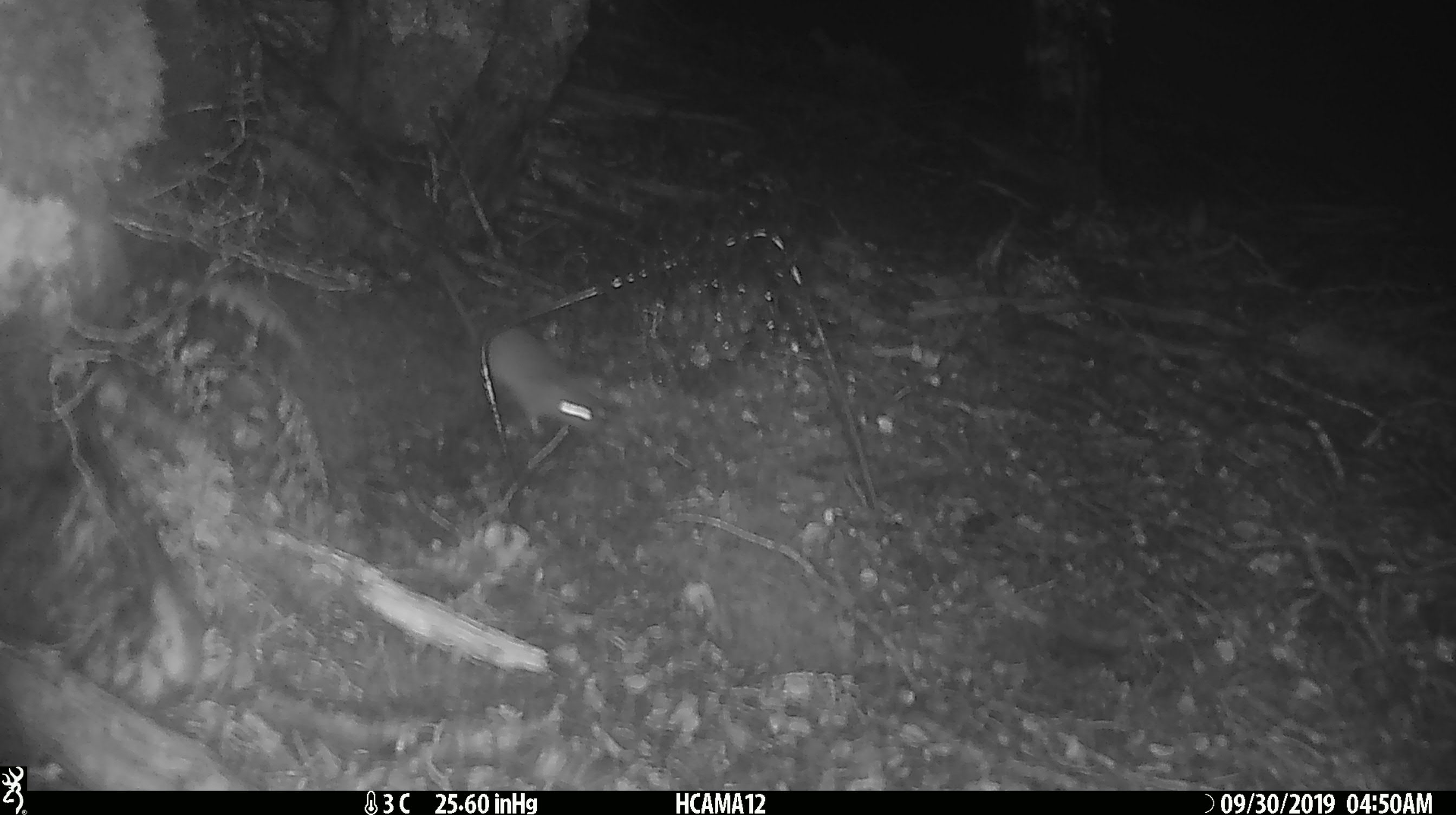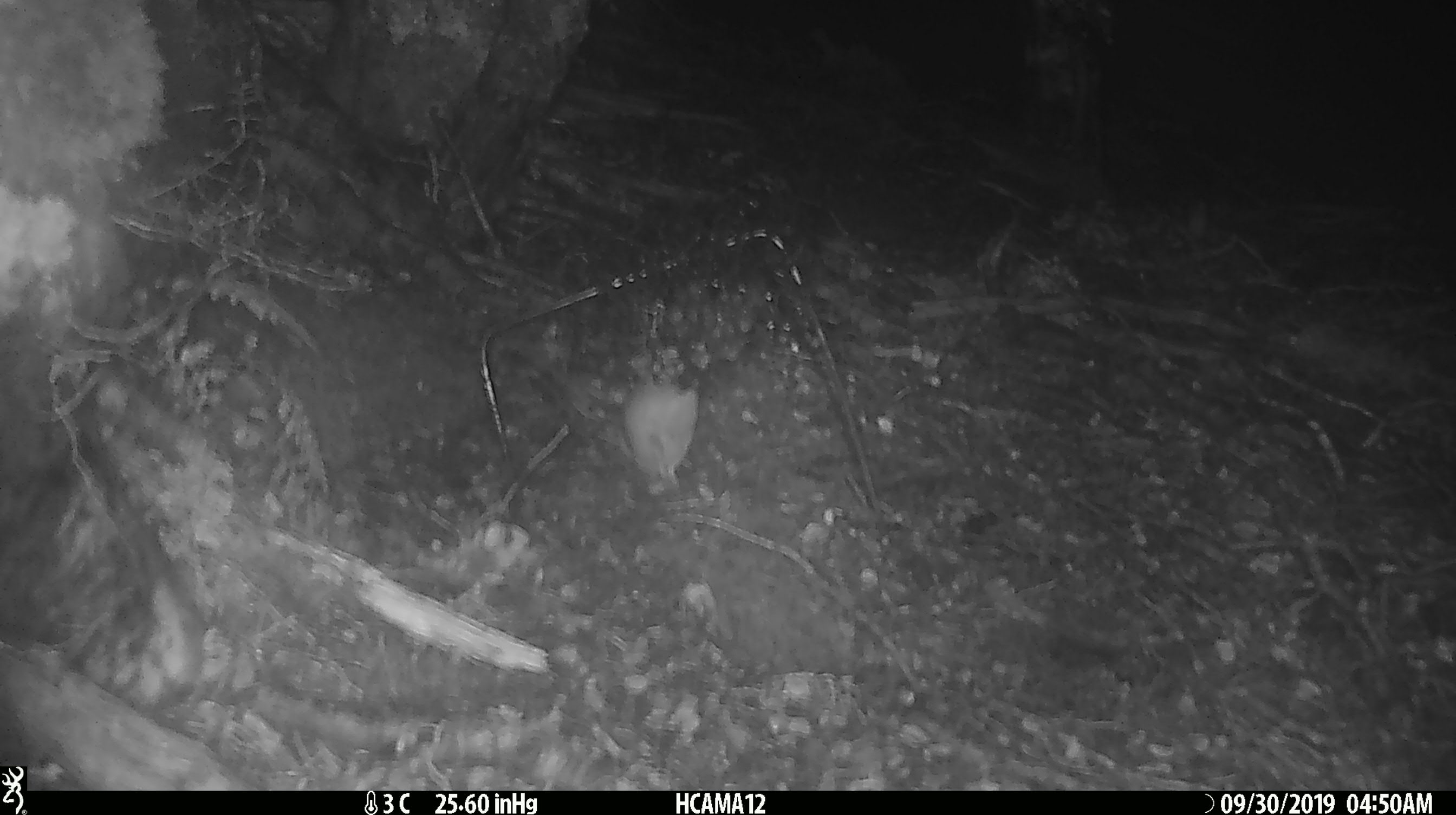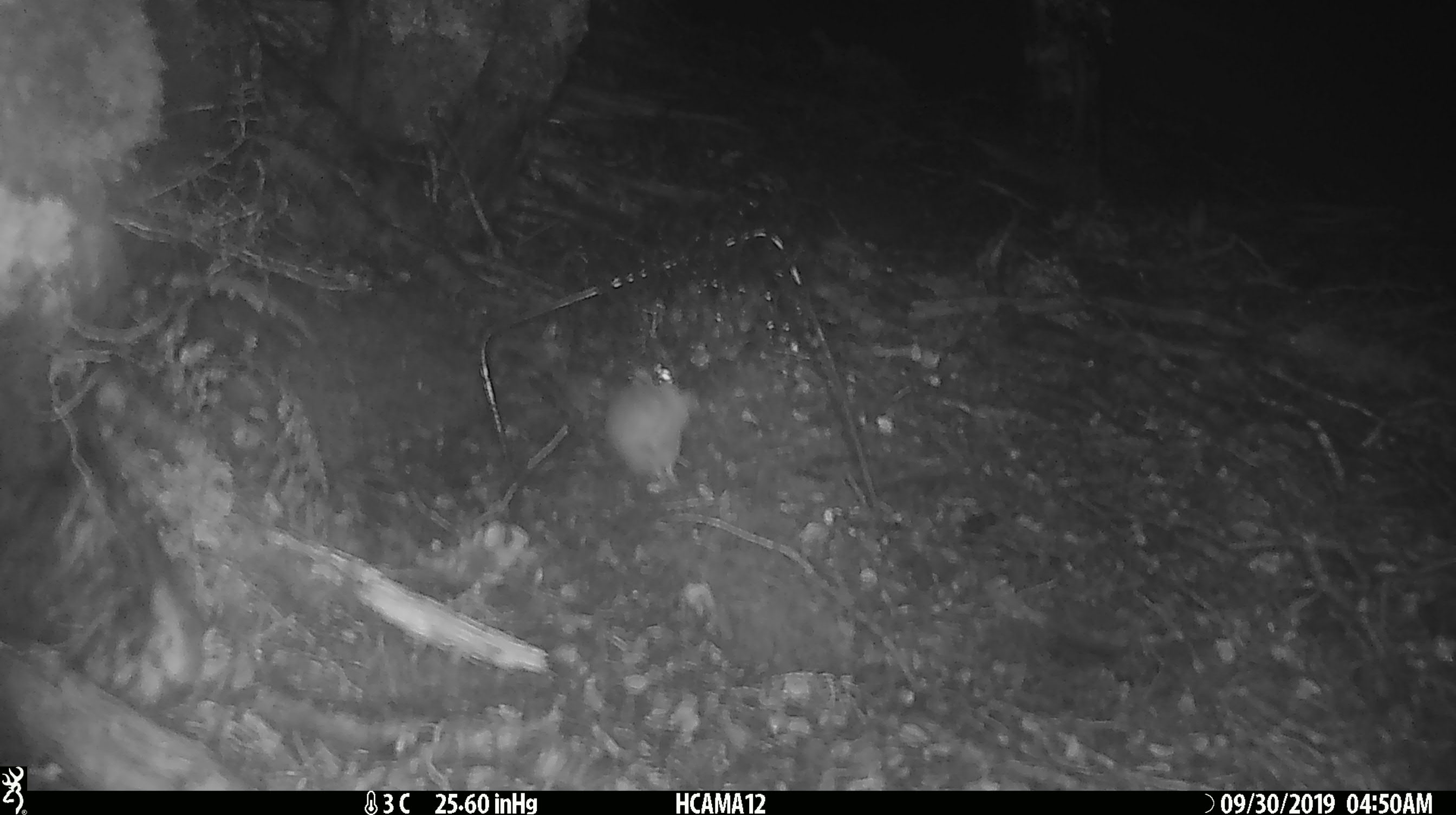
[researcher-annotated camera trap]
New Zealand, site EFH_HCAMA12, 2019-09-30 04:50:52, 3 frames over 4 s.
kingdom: Animalia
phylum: Chordata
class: Mammalia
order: Rodentia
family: Muridae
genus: Mus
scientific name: Mus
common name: mouse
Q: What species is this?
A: Mouse (Mus).